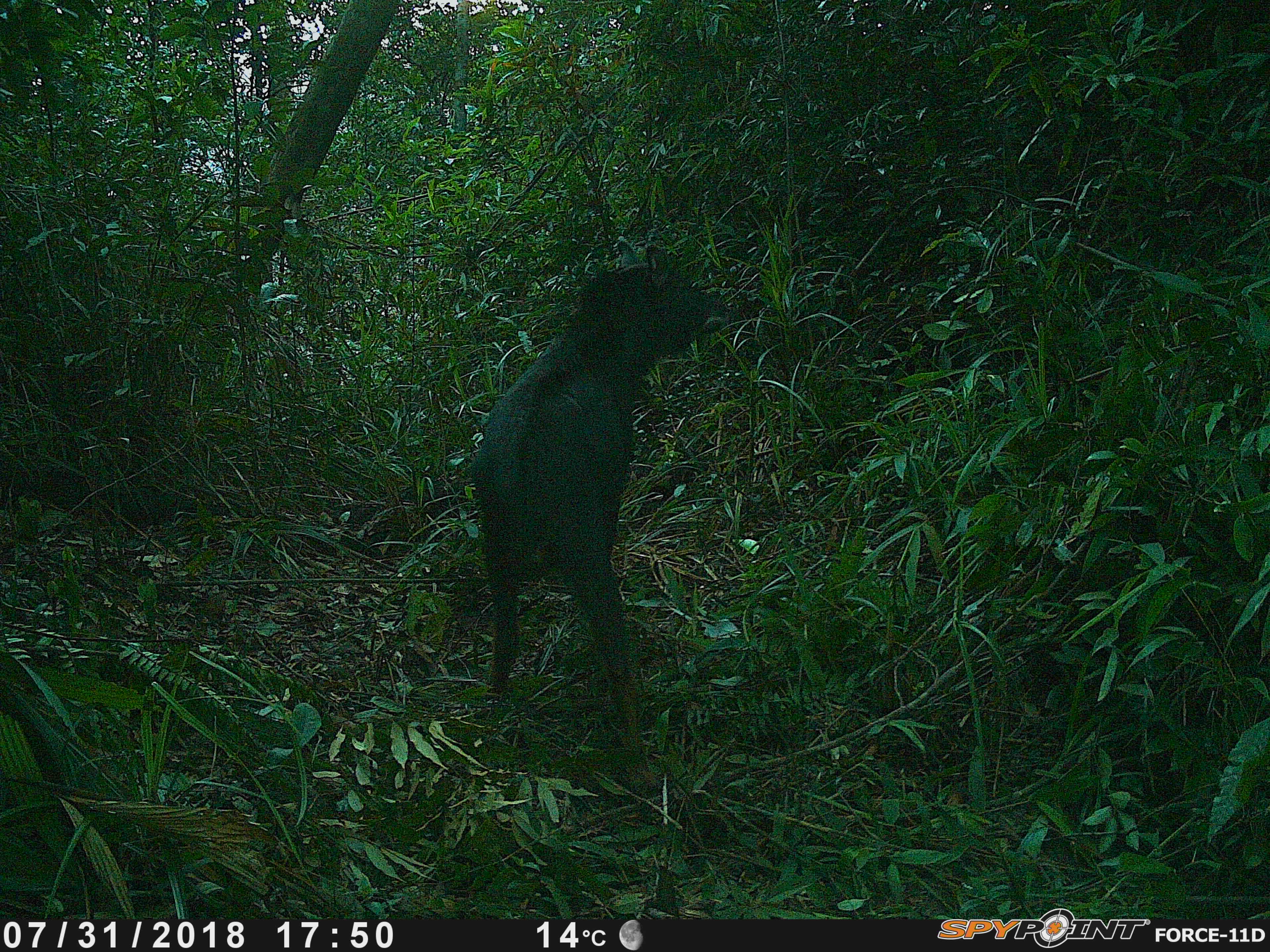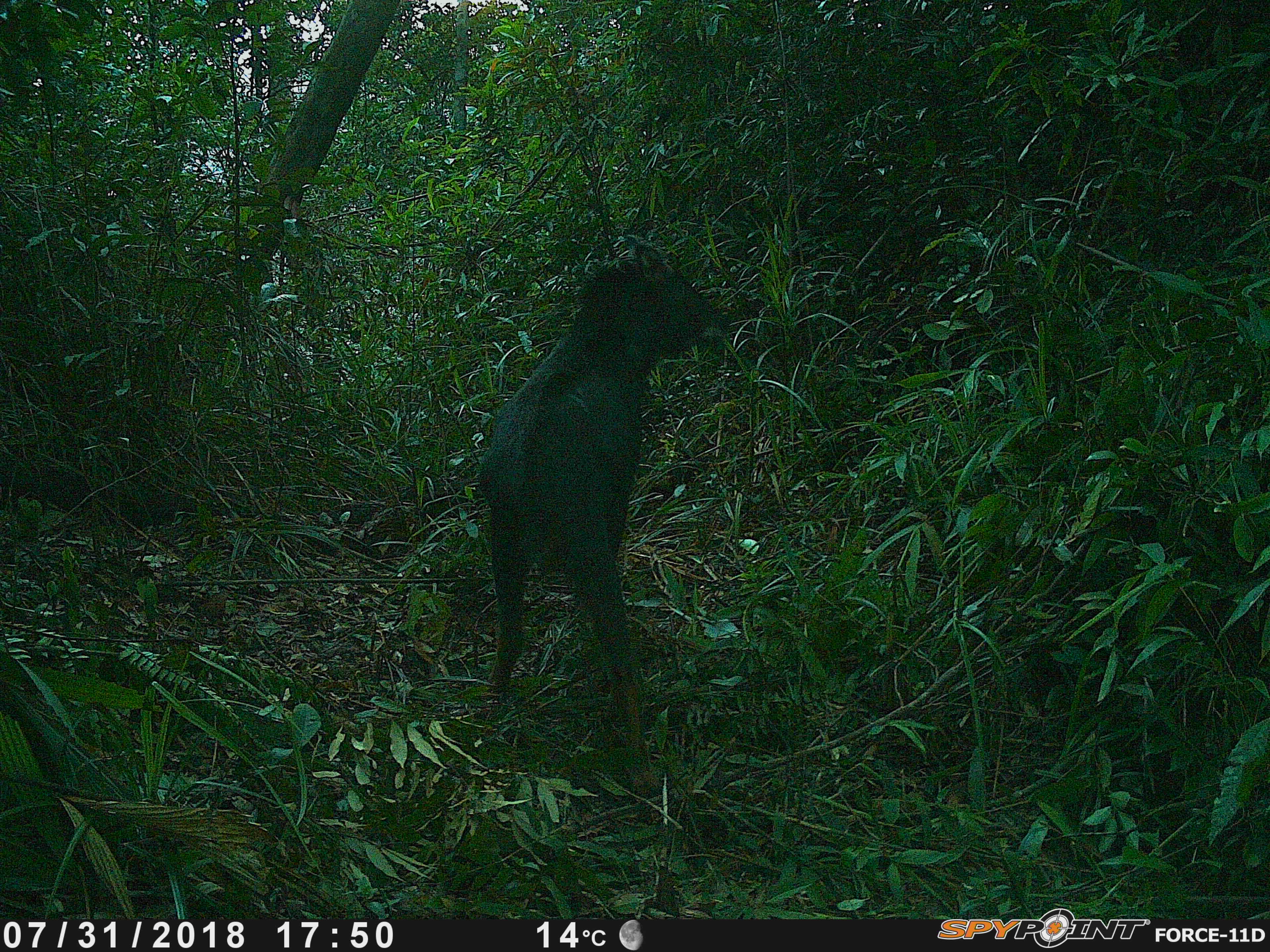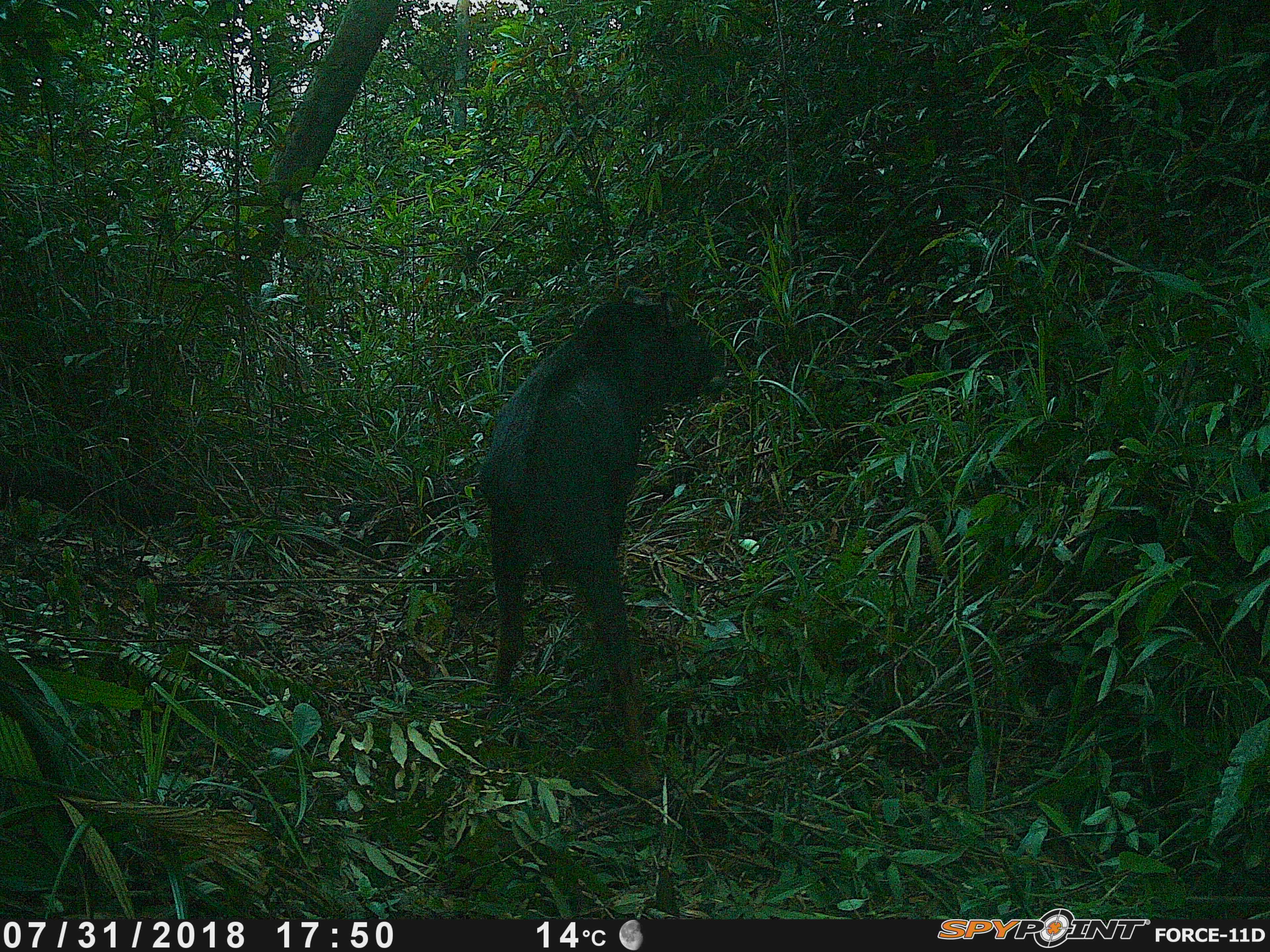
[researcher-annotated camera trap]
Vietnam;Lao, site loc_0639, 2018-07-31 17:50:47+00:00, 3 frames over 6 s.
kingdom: Animalia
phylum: Chordata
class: Mammalia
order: Artiodactyla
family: Bovidae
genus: Capricornis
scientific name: Capricornis sumatraensis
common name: chinese serow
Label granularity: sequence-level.